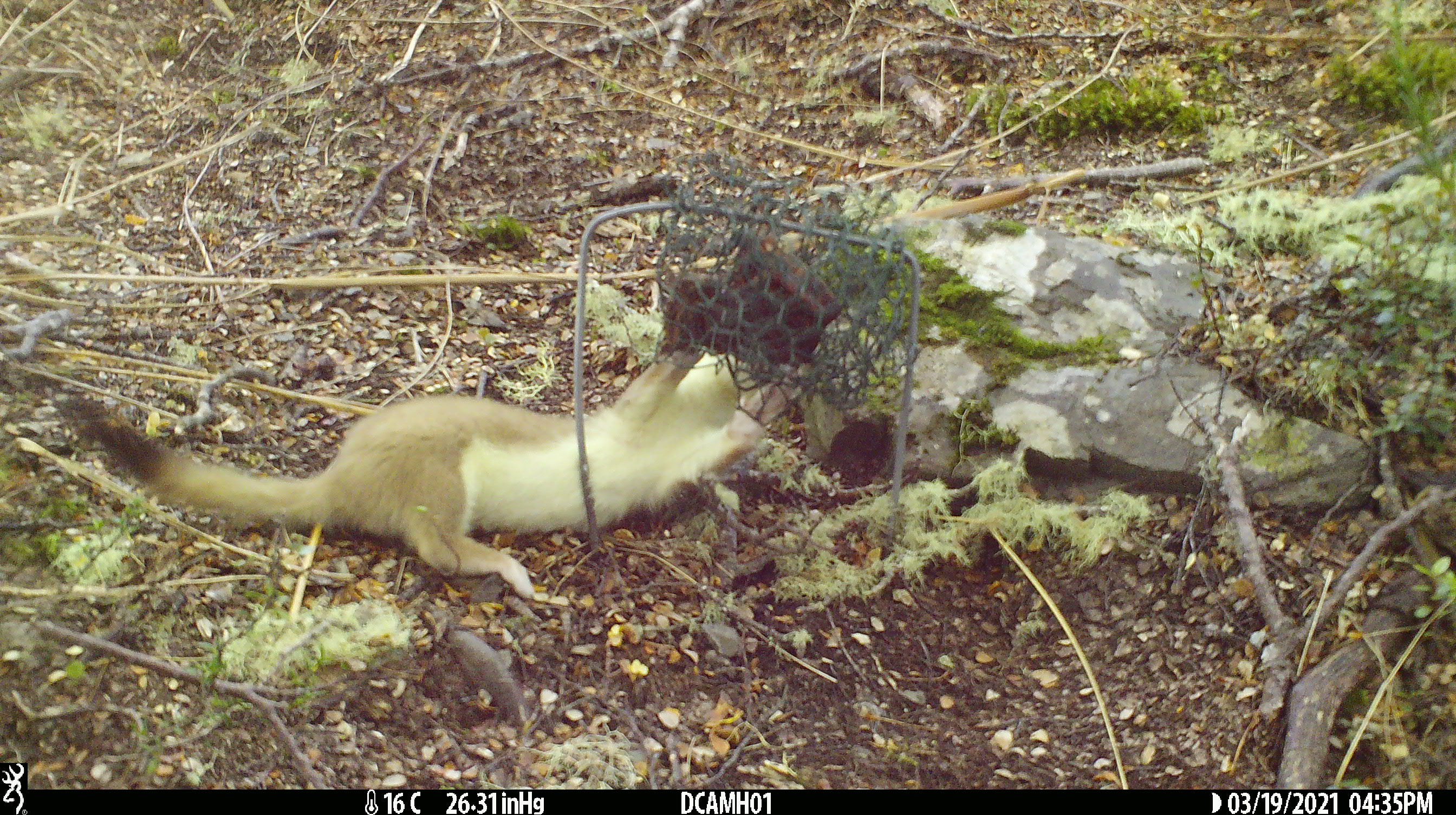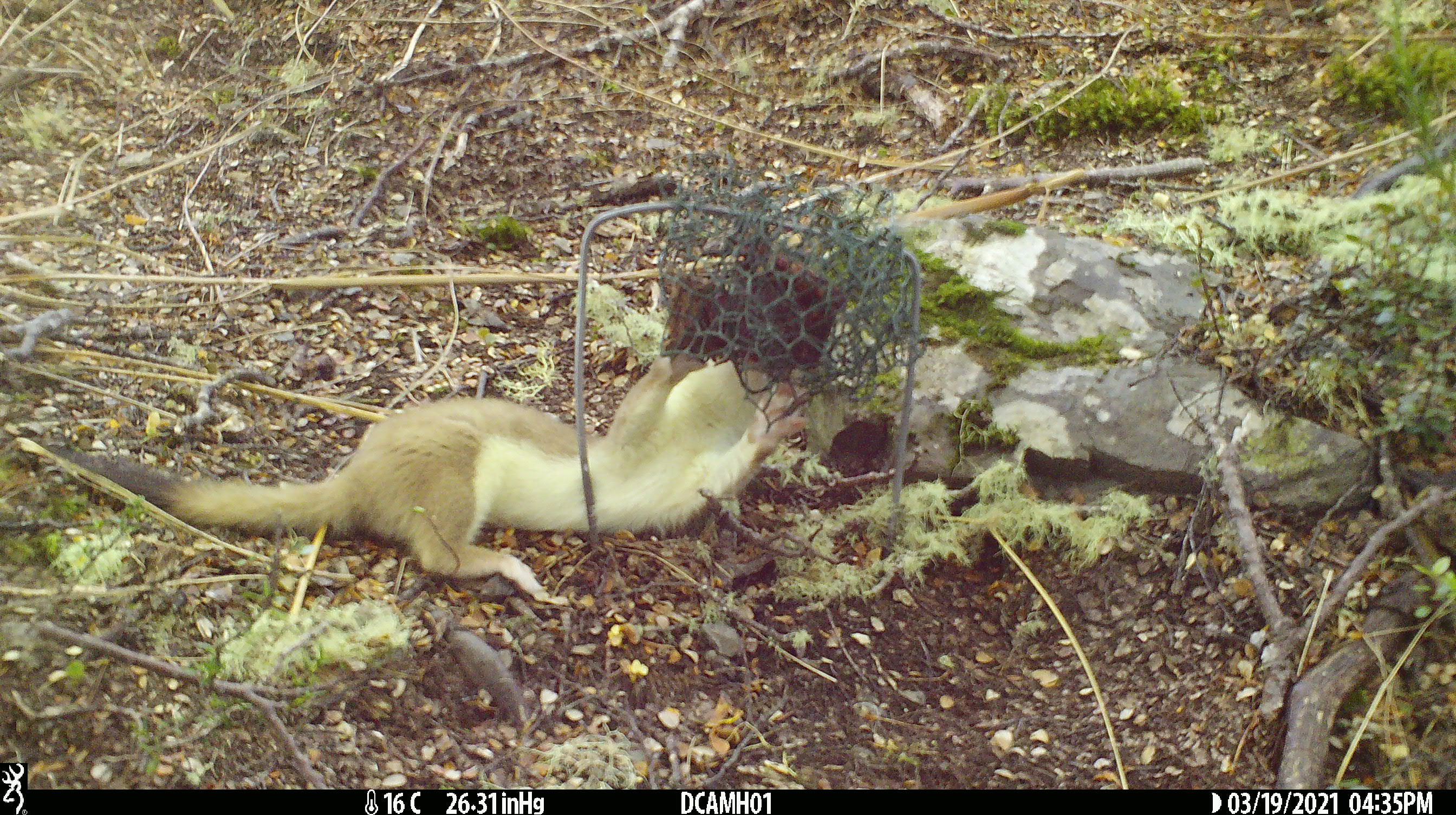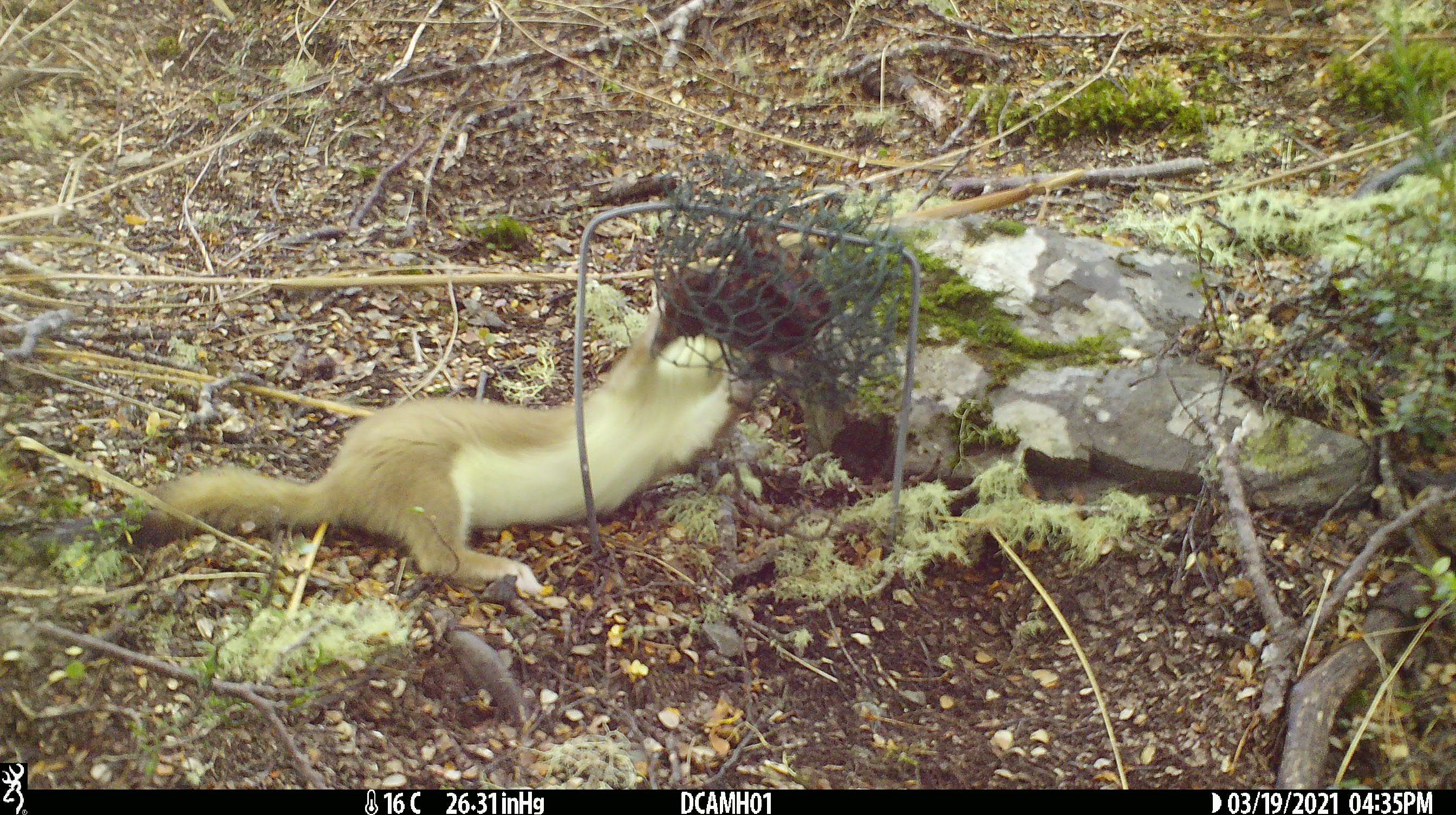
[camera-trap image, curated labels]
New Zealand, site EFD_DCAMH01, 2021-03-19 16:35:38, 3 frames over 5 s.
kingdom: Animalia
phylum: Chordata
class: Mammalia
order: Carnivora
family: Mustelidae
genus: Mustela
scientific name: Mustela erminea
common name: stoat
Stoat (Mustela erminea).